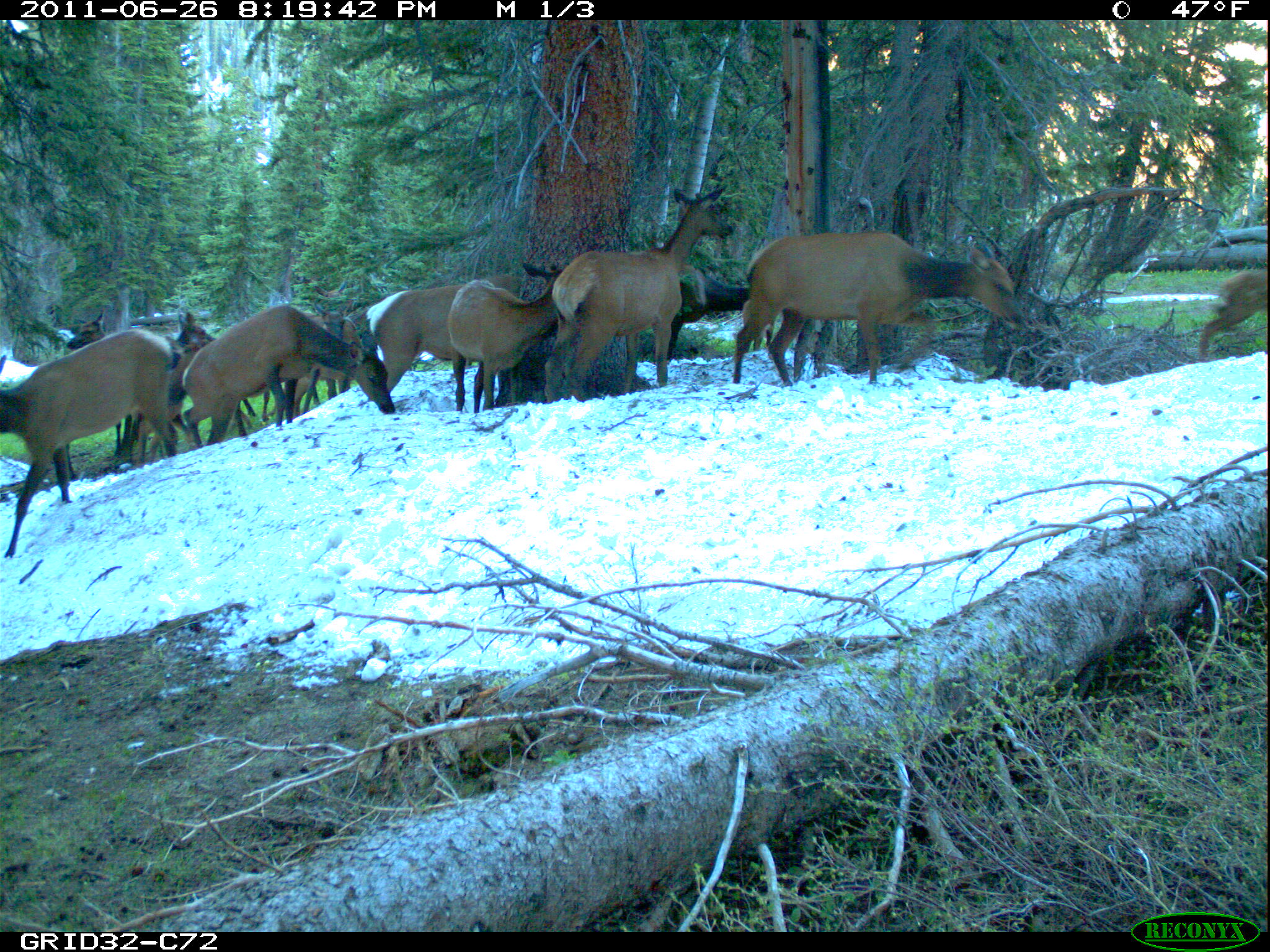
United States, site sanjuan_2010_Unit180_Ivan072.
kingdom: Animalia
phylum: Chordata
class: Mammalia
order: Artiodactyla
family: Cervidae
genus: Cervus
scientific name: Cervus elaphus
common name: red deer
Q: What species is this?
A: Cervus elaphus (red deer).